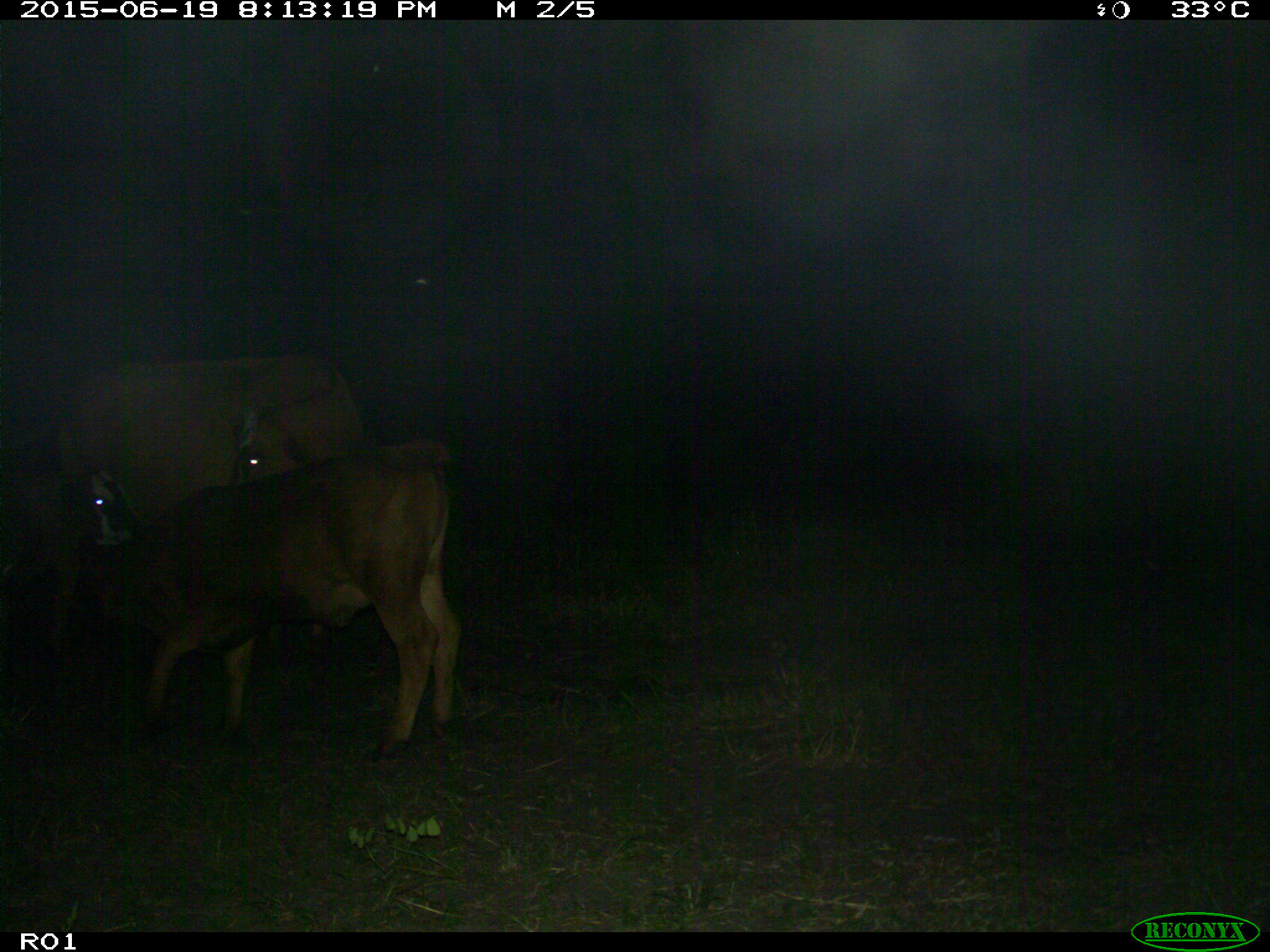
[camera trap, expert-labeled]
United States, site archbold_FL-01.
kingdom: Animalia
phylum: Chordata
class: Mammalia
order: Artiodactyla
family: Bovidae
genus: Bos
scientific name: Bos taurus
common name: domestic cow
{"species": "Bos taurus (domestic cow)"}